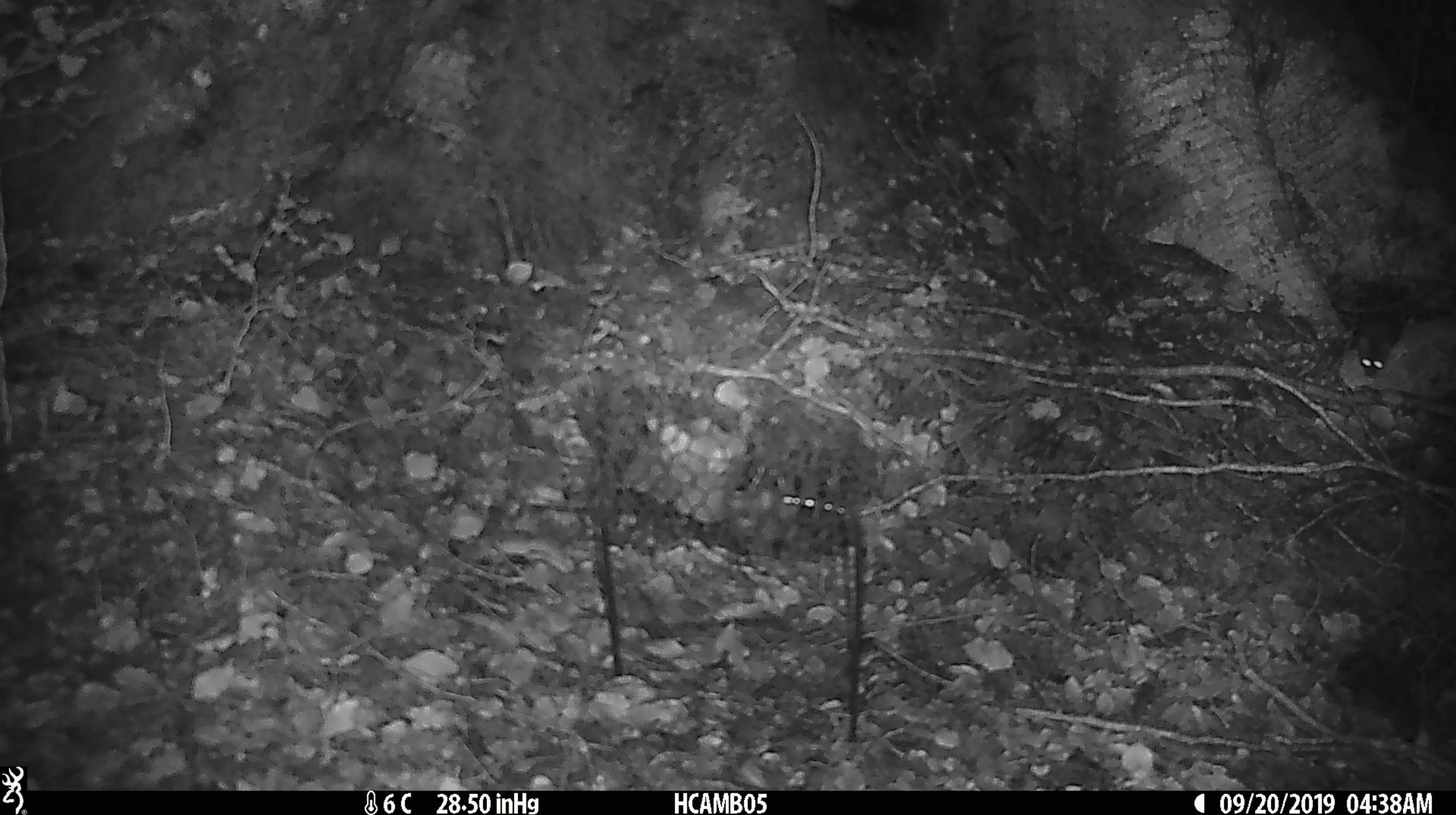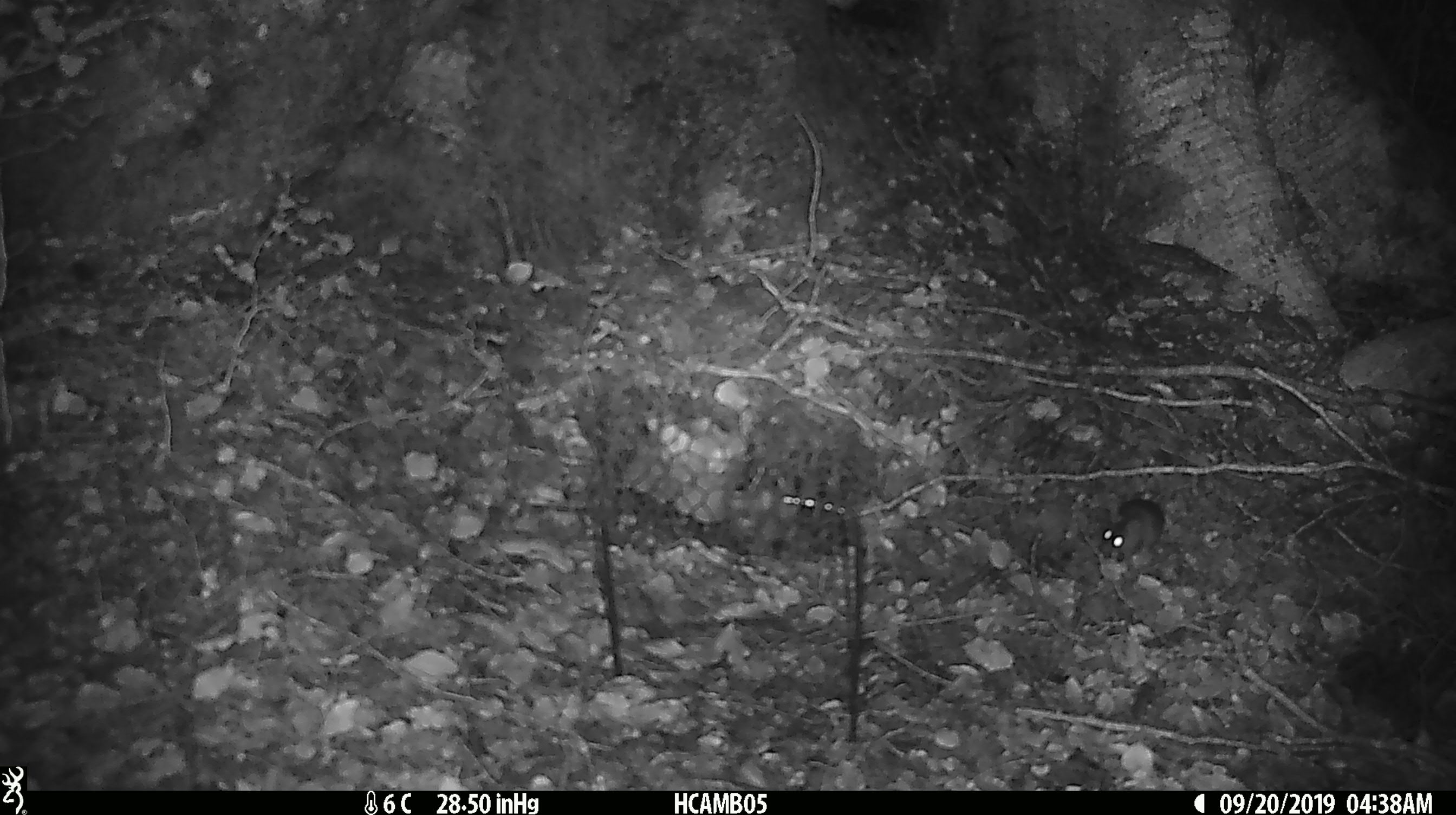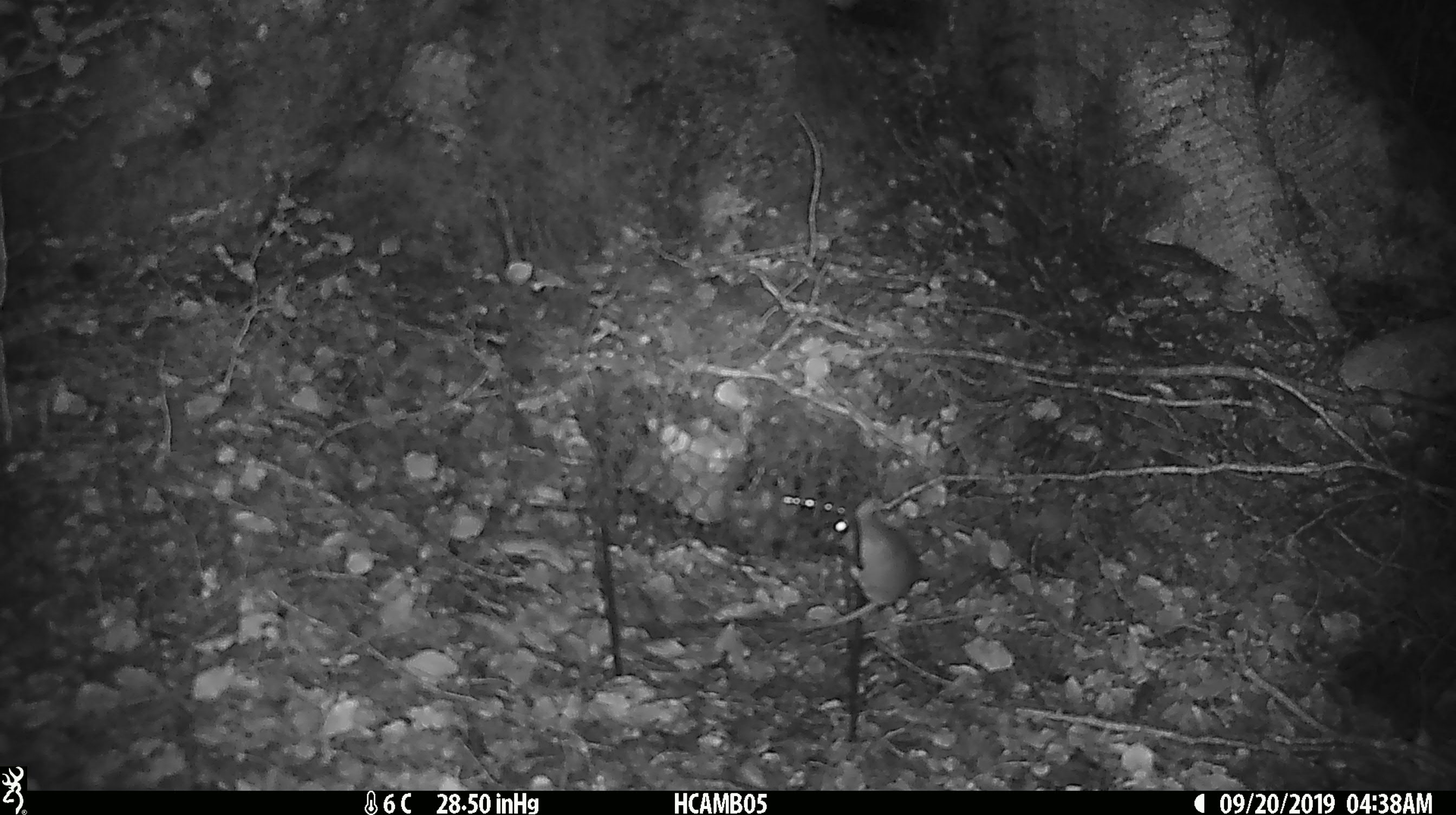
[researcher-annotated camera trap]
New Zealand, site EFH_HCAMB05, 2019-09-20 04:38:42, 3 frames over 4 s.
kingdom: Animalia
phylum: Chordata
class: Mammalia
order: Rodentia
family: Muridae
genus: Mus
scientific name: Mus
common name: mouse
Mouse (Mus).